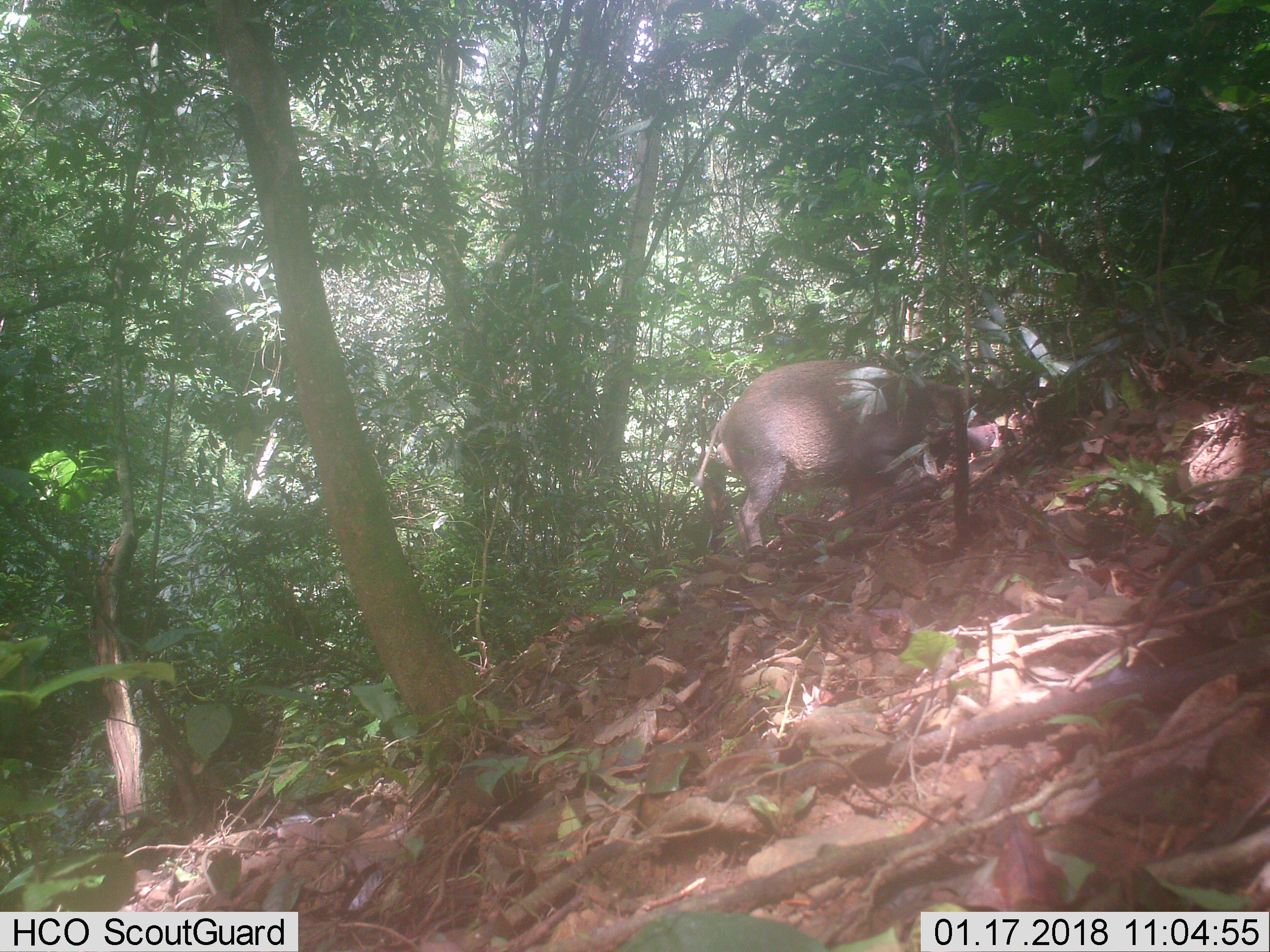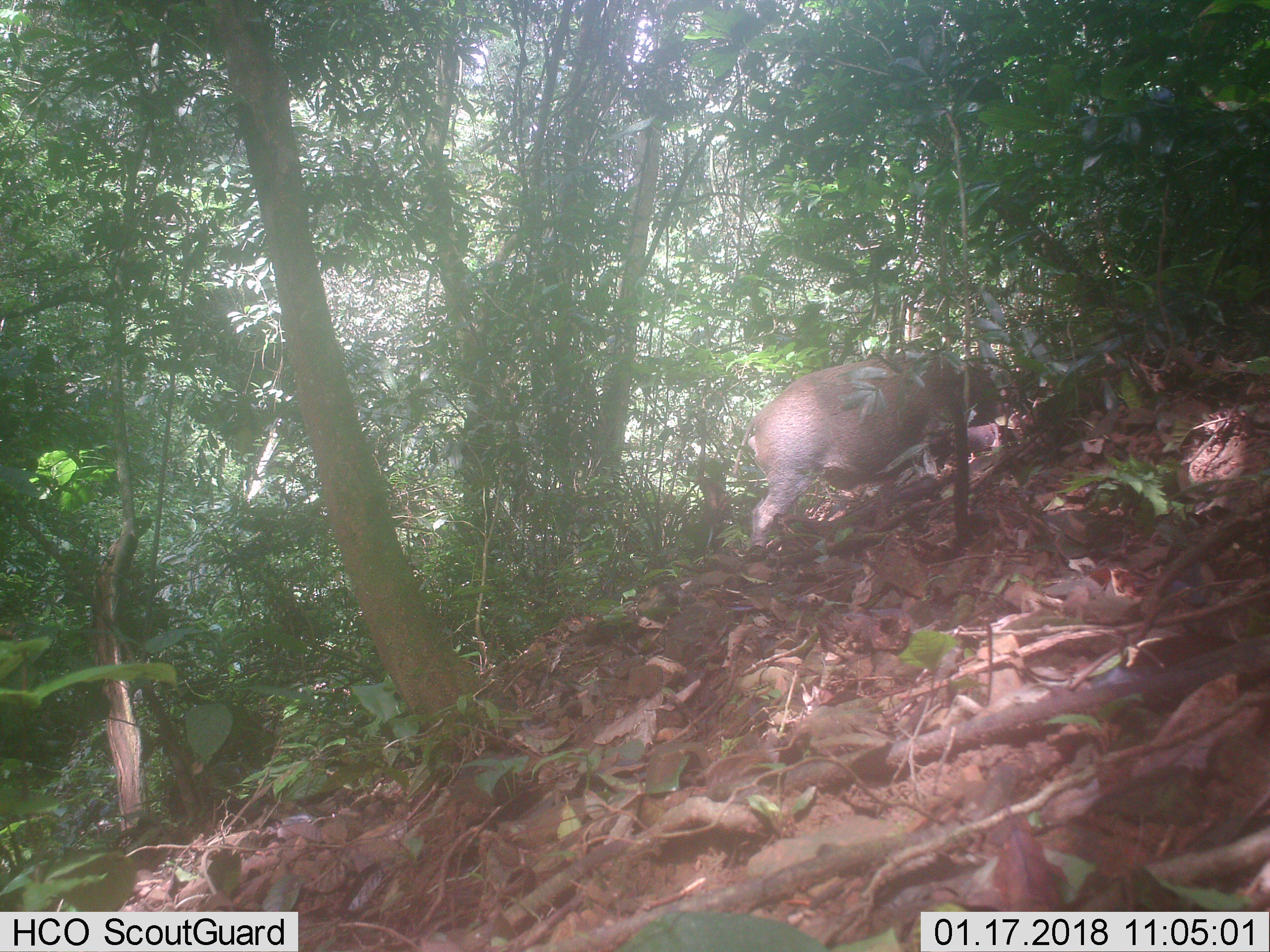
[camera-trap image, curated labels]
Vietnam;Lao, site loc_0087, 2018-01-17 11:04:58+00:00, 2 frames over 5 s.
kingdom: Animalia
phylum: Chordata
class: Mammalia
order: Artiodactyla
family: Suidae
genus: Sus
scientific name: Sus scrofa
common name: eurasian wild pig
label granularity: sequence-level